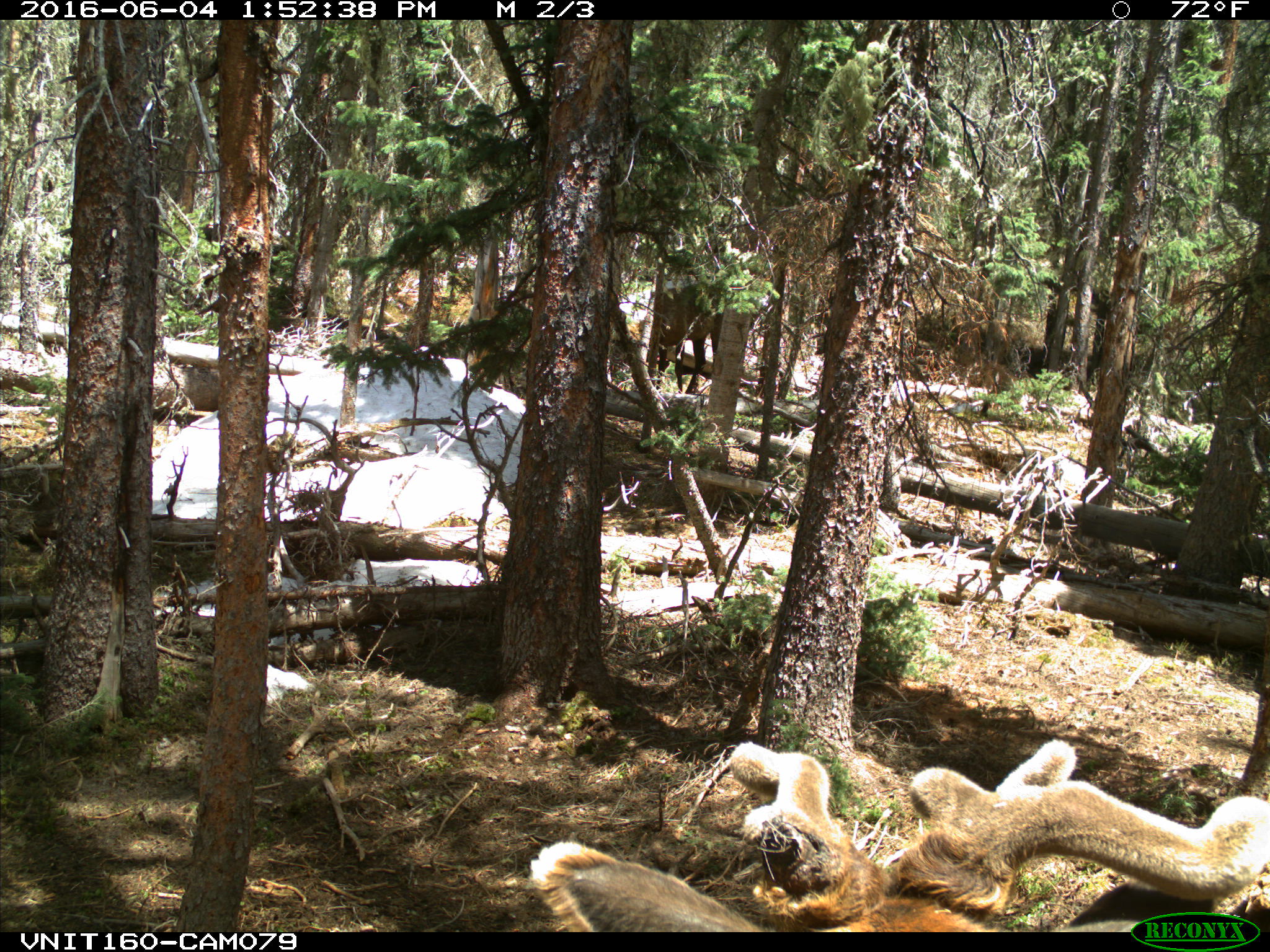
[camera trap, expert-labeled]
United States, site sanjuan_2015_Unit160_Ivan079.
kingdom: Animalia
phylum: Chordata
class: Mammalia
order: Artiodactyla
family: Cervidae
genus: Cervus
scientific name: Cervus elaphus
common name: red deer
Cervus elaphus (red deer).